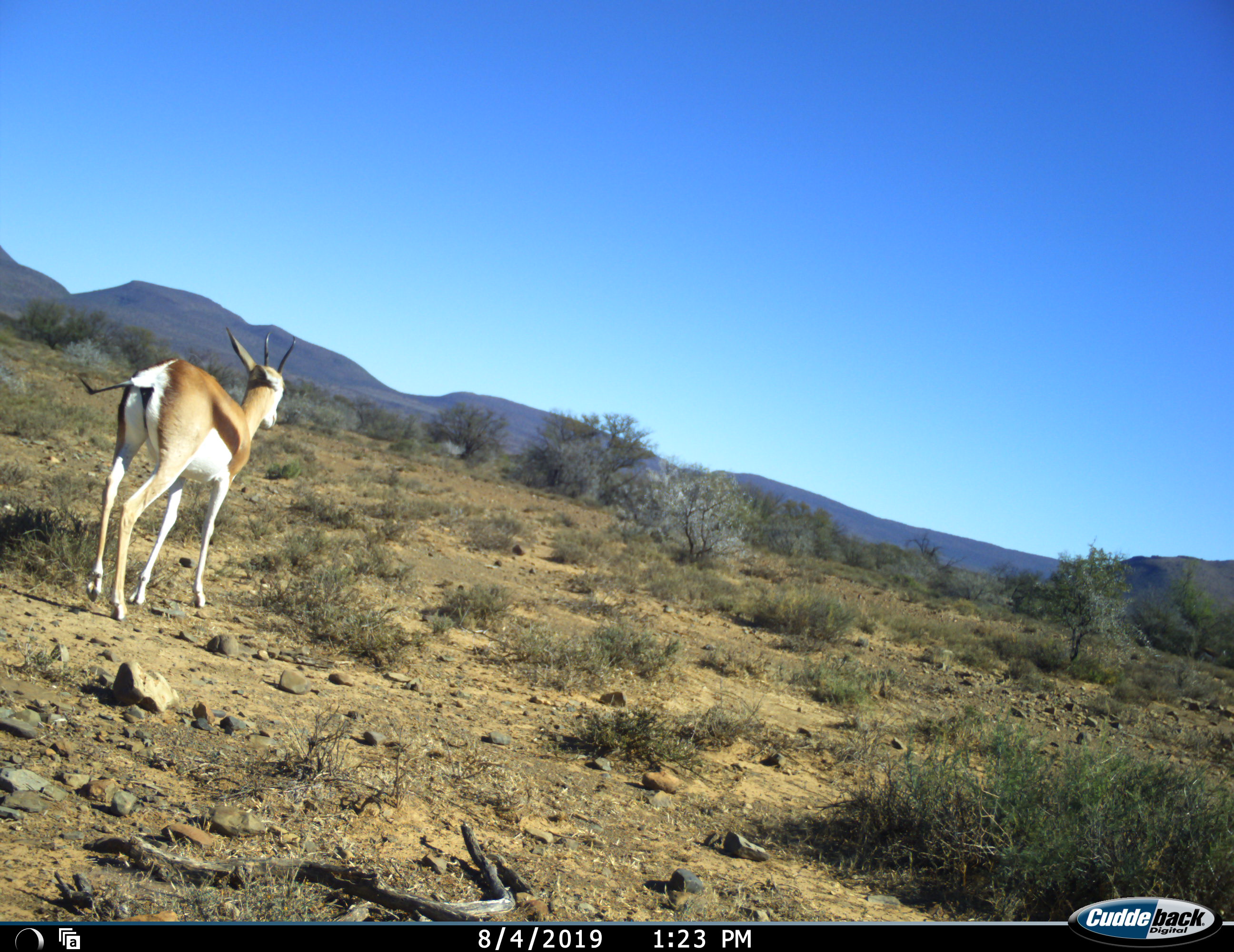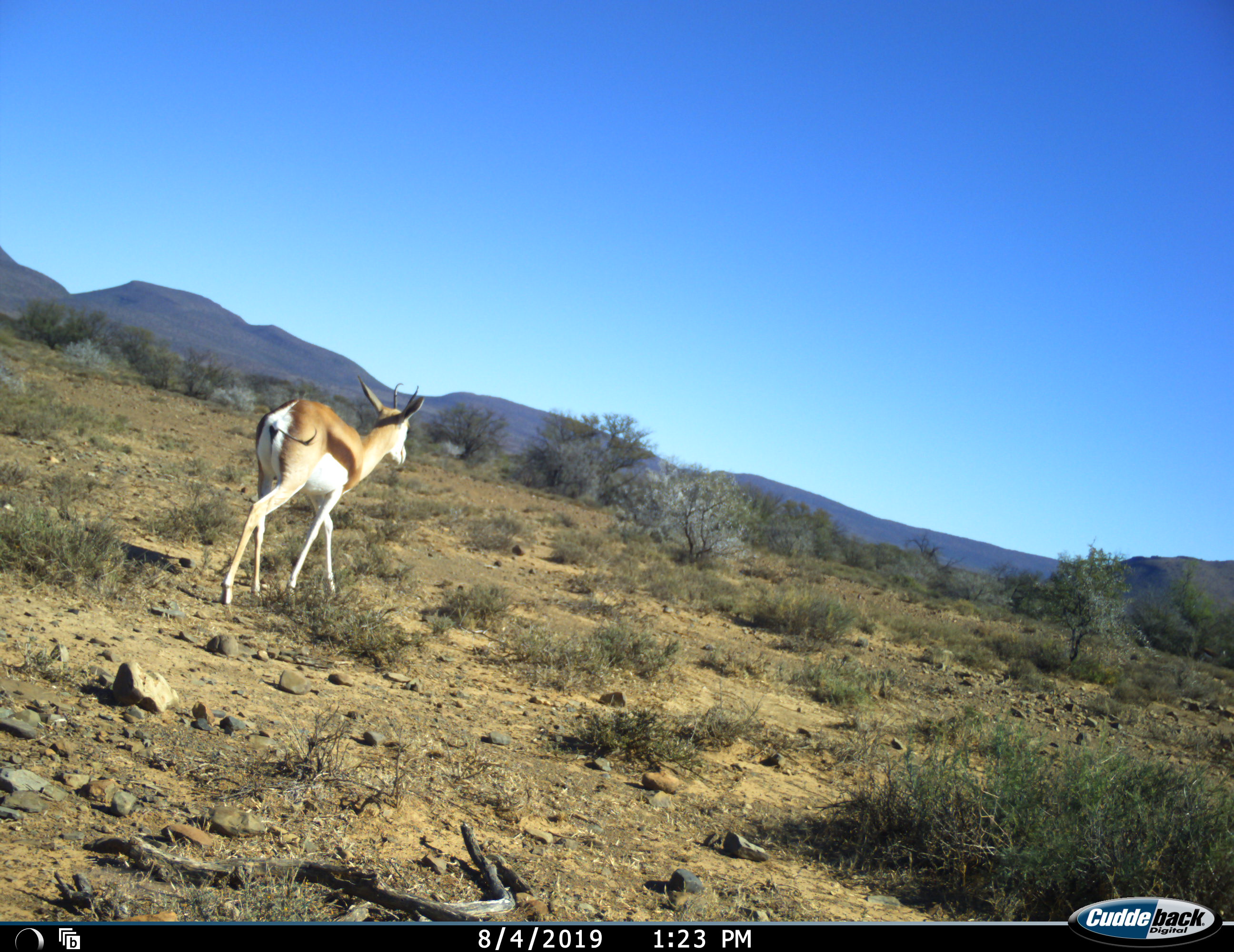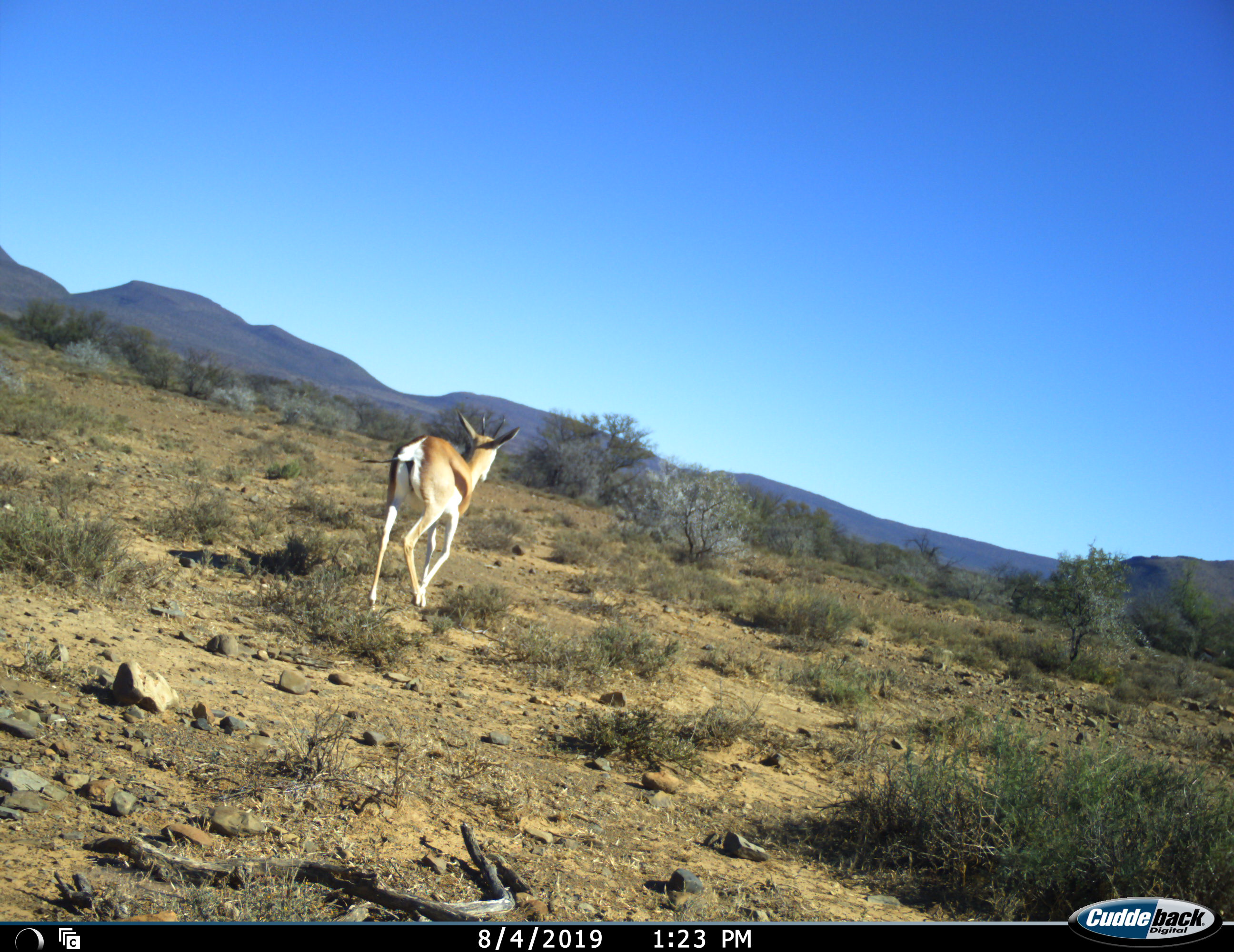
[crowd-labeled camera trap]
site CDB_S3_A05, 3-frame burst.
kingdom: Animalia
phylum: Chordata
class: Mammalia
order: Artiodactyla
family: Bovidae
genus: Antidorcas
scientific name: Antidorcas marsupialis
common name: springbok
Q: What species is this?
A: Springbok (Antidorcas marsupialis).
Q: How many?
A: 1.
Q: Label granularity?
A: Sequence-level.